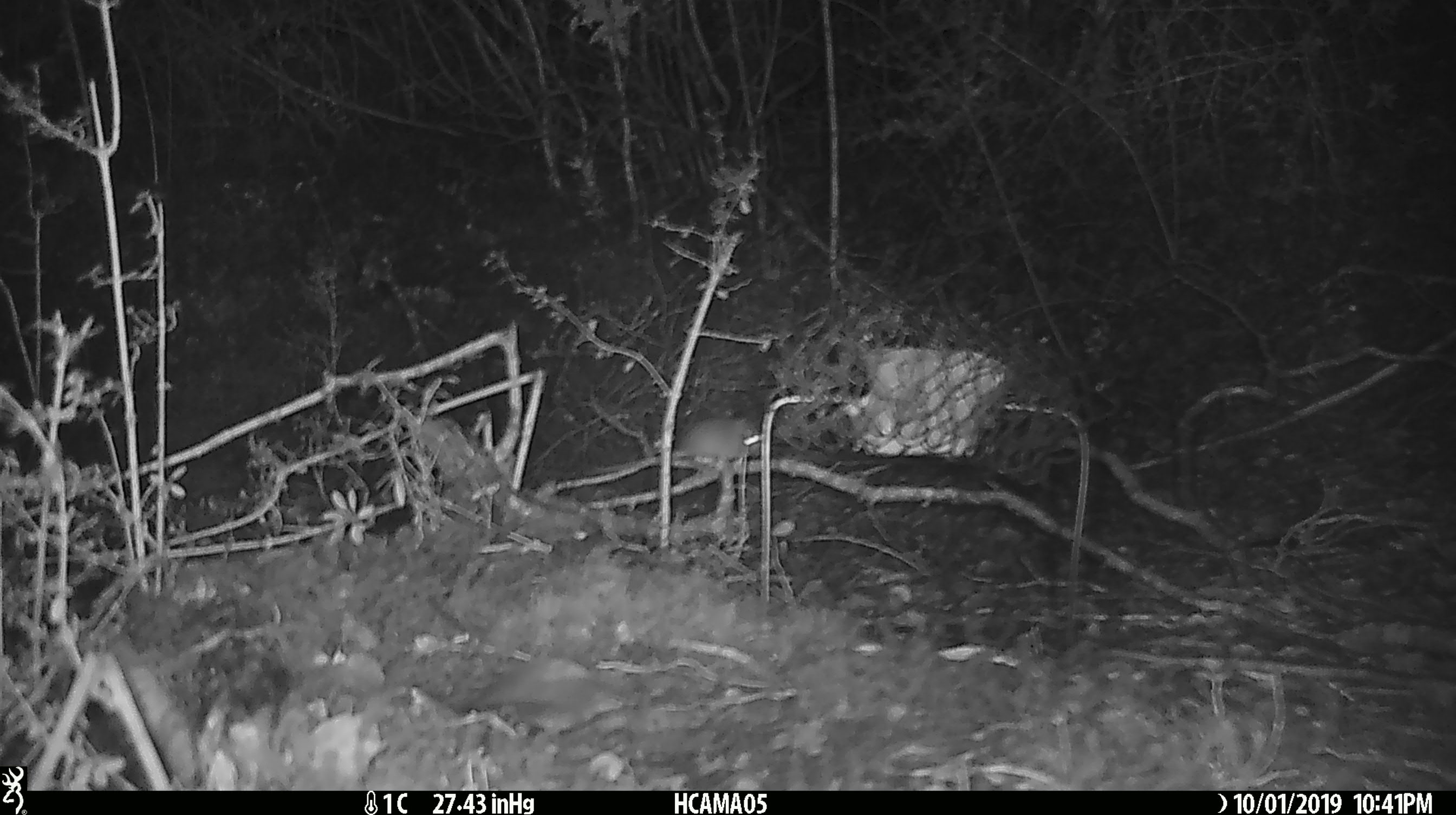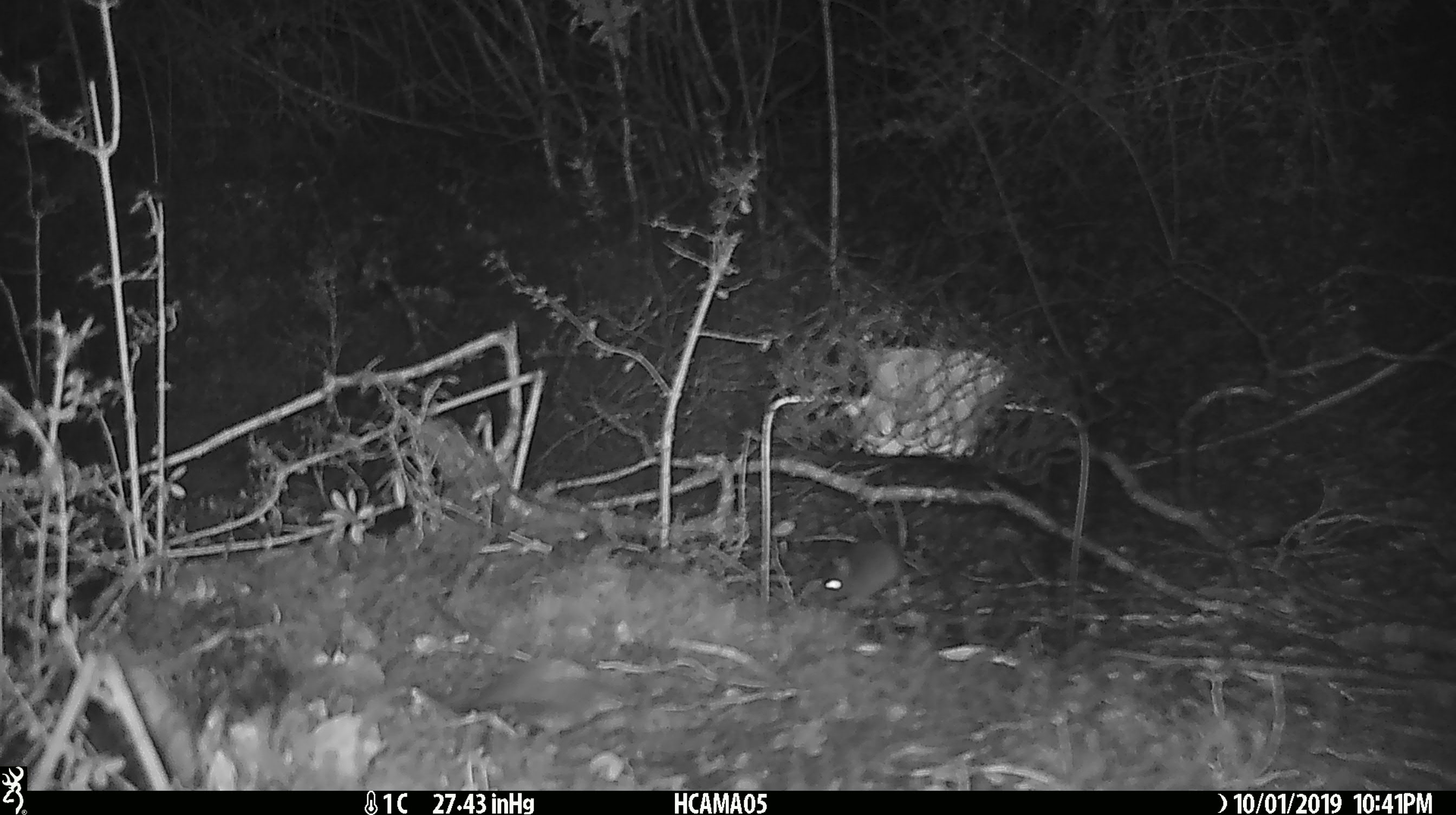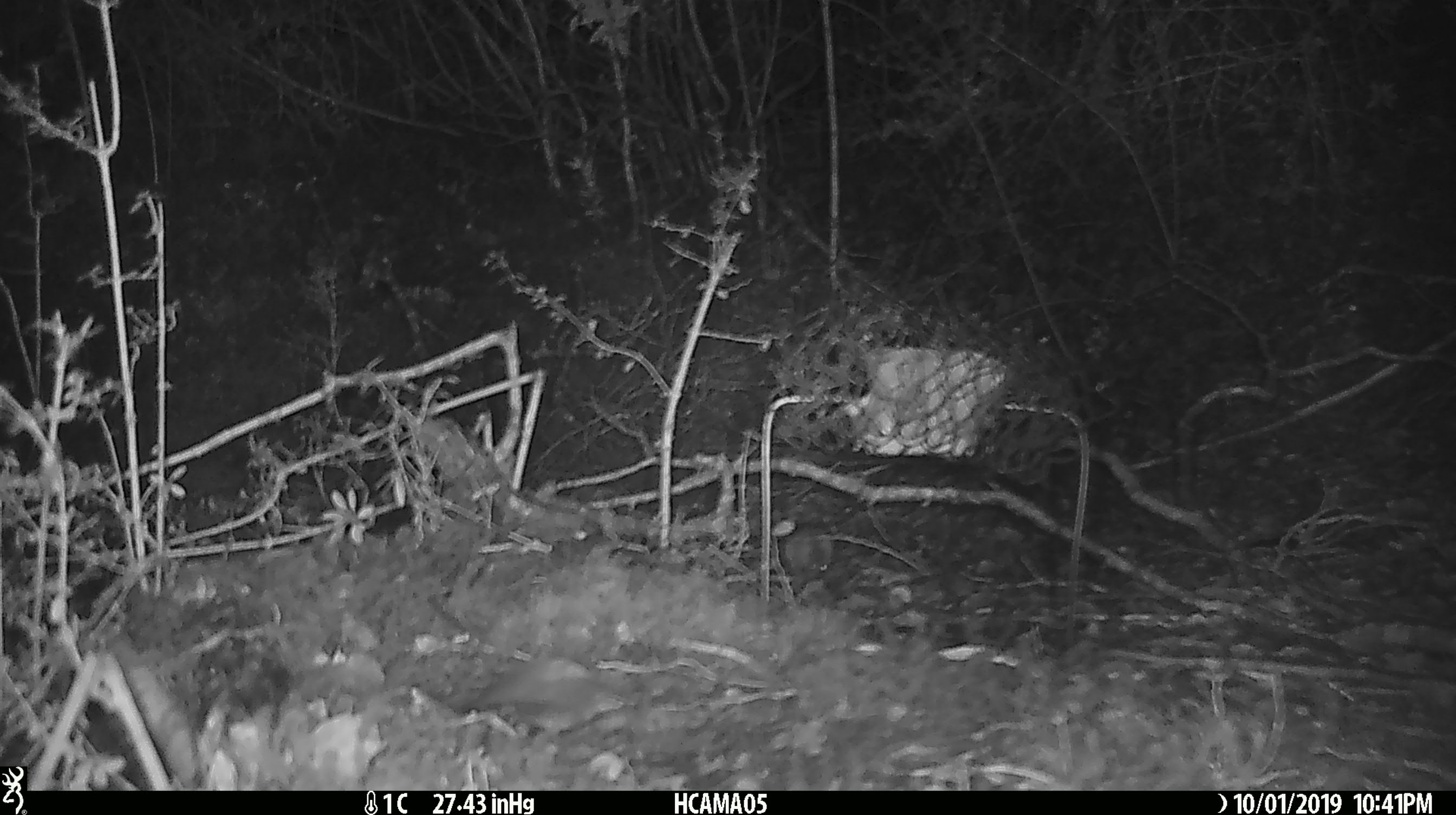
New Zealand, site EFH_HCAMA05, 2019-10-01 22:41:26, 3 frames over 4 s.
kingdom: Animalia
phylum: Chordata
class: Mammalia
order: Rodentia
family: Muridae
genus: Mus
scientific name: Mus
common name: mouse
Mouse (Mus).